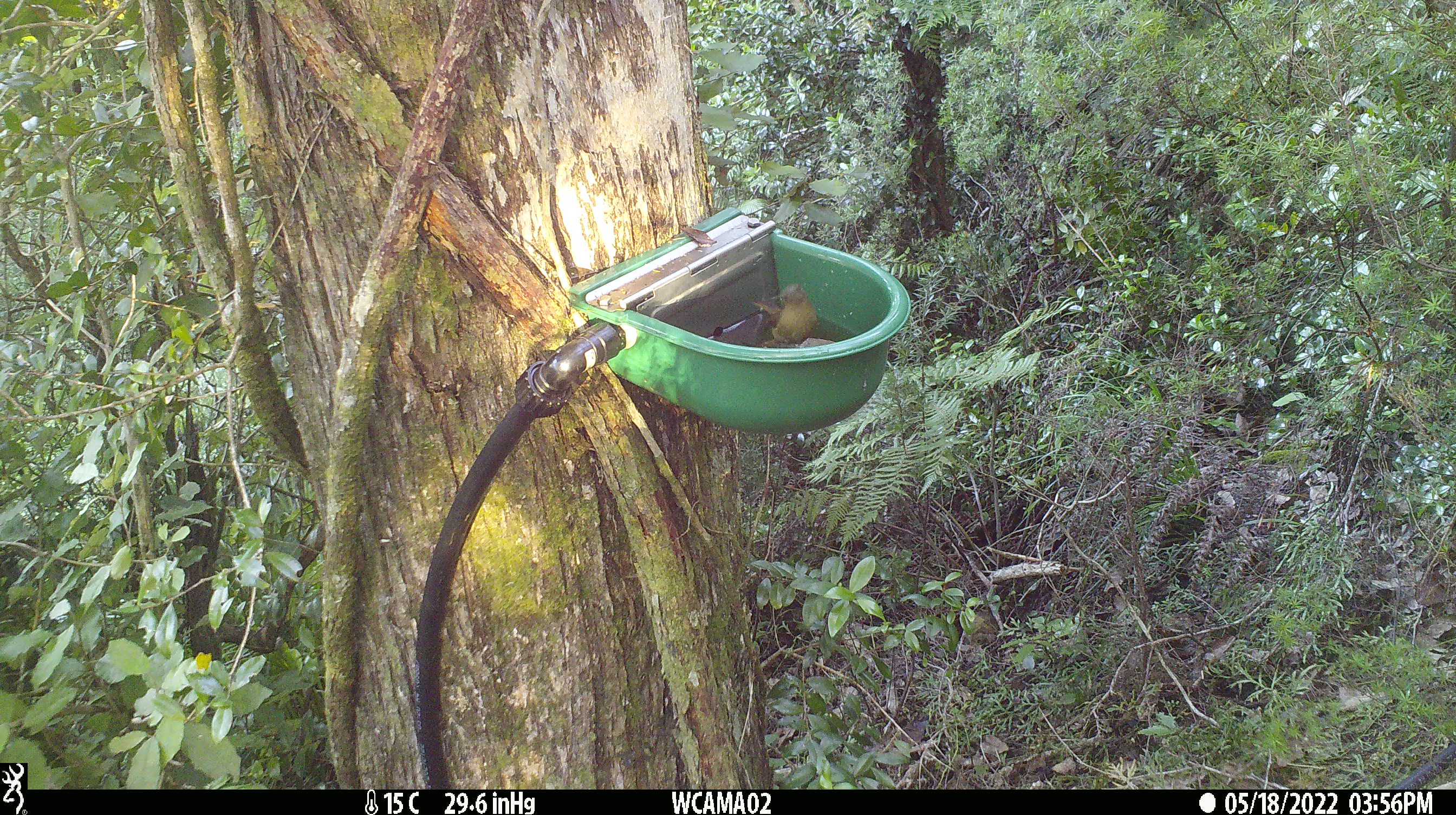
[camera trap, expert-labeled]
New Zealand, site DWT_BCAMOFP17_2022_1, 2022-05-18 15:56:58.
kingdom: Animalia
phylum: Chordata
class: Aves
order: Passeriformes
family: Meliphagidae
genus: Anthornis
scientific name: Anthornis melanura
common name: new zealand bellbird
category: bellbird